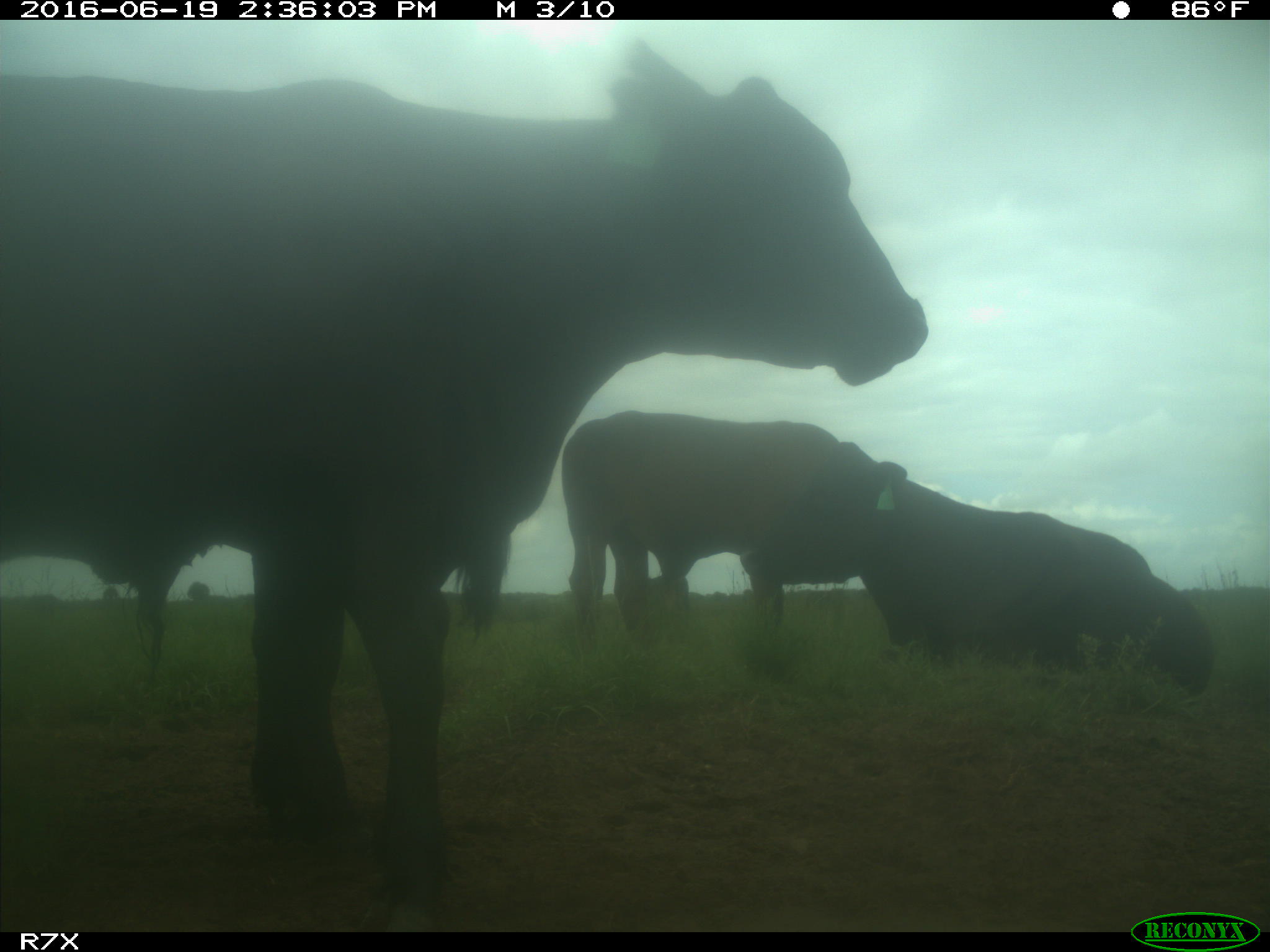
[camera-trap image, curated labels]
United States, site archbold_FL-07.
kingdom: Animalia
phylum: Chordata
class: Mammalia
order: Artiodactyla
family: Bovidae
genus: Bos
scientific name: Bos taurus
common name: domestic cow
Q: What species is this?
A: Bos taurus (domestic cow).